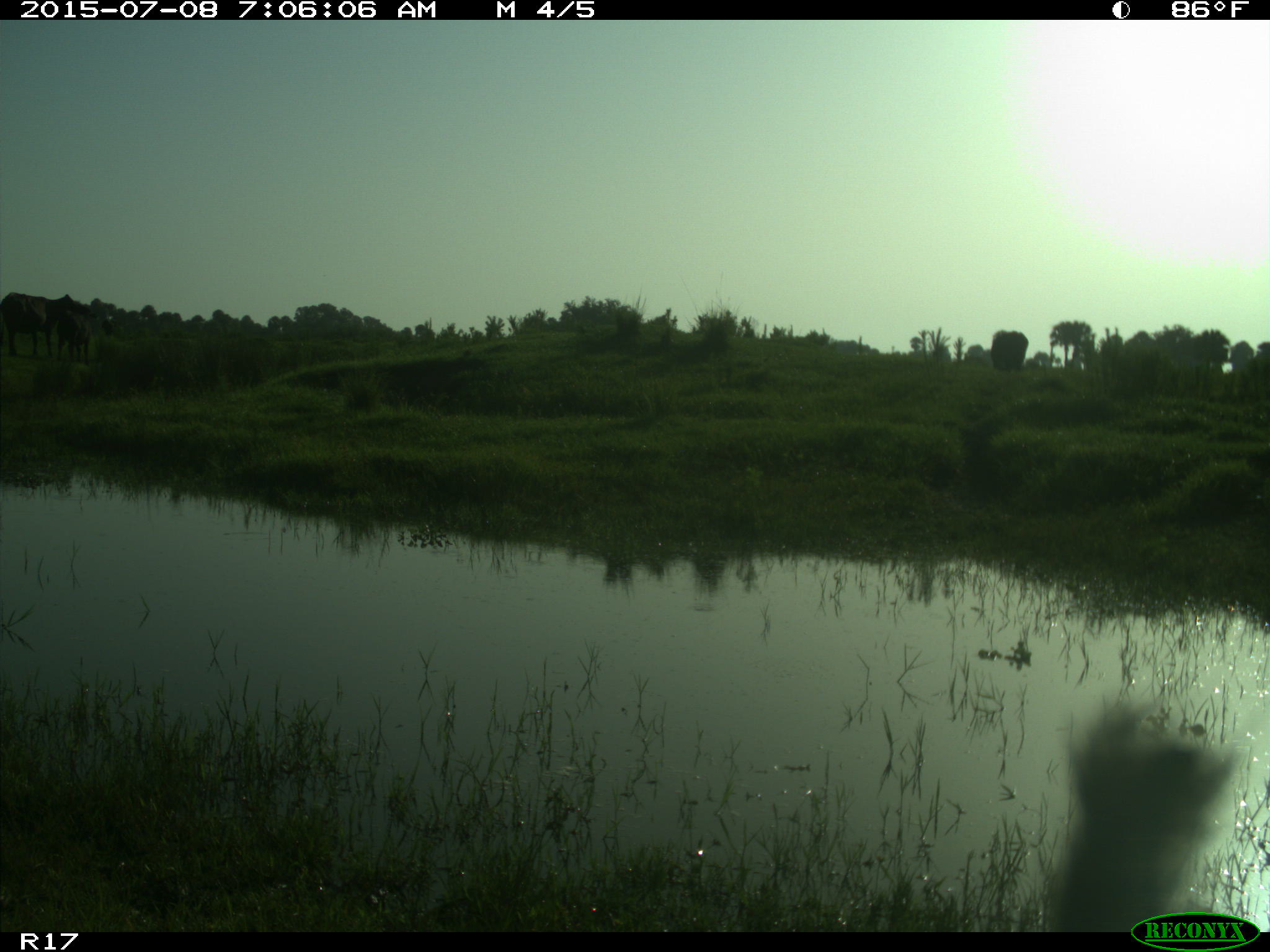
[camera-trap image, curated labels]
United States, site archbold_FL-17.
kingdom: Animalia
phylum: Chordata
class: Mammalia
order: Artiodactyla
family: Bovidae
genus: Bos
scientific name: Bos taurus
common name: domestic cow